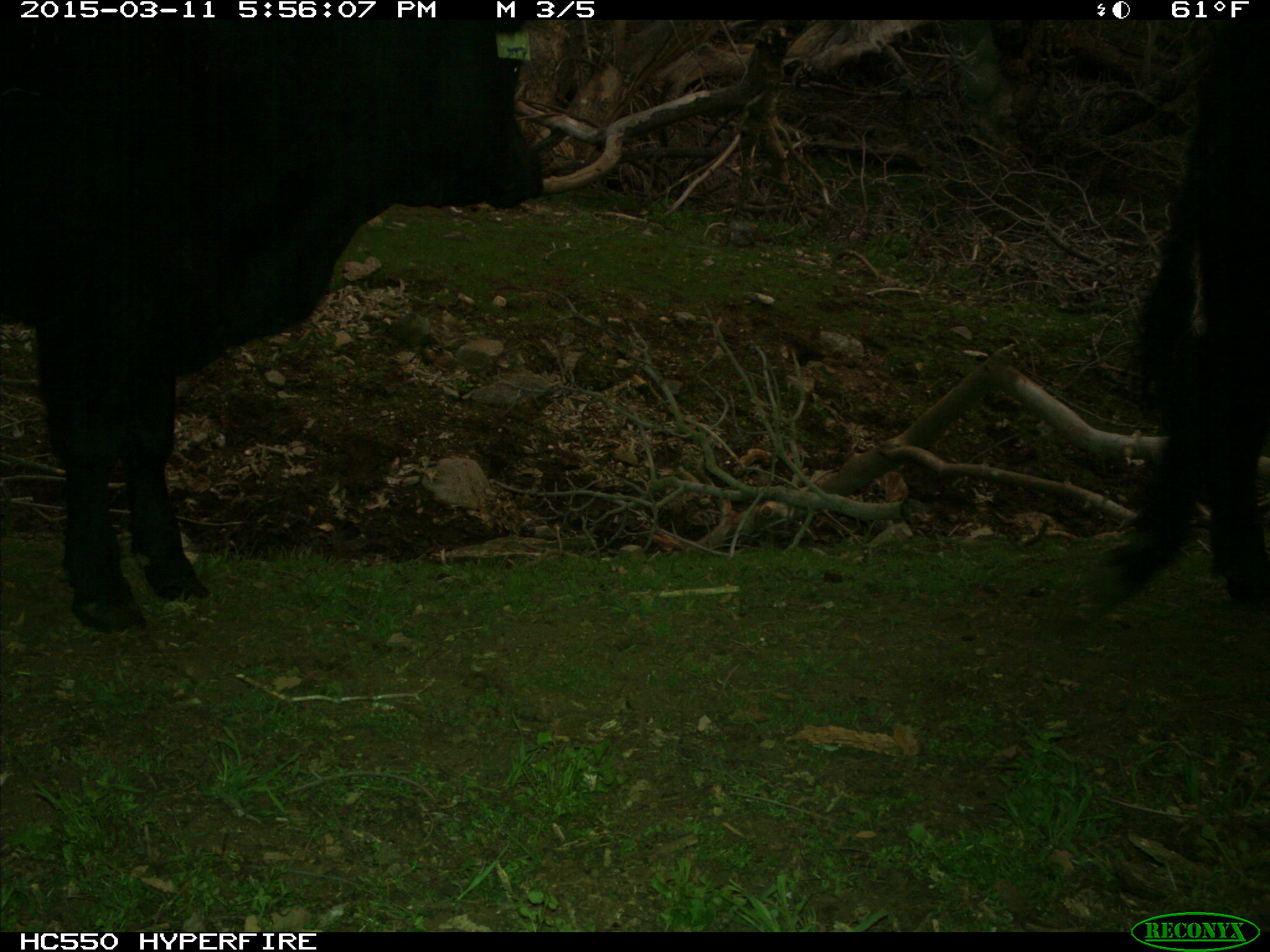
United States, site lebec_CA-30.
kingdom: Animalia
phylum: Chordata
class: Mammalia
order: Artiodactyla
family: Bovidae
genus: Bos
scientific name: Bos taurus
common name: domestic cow